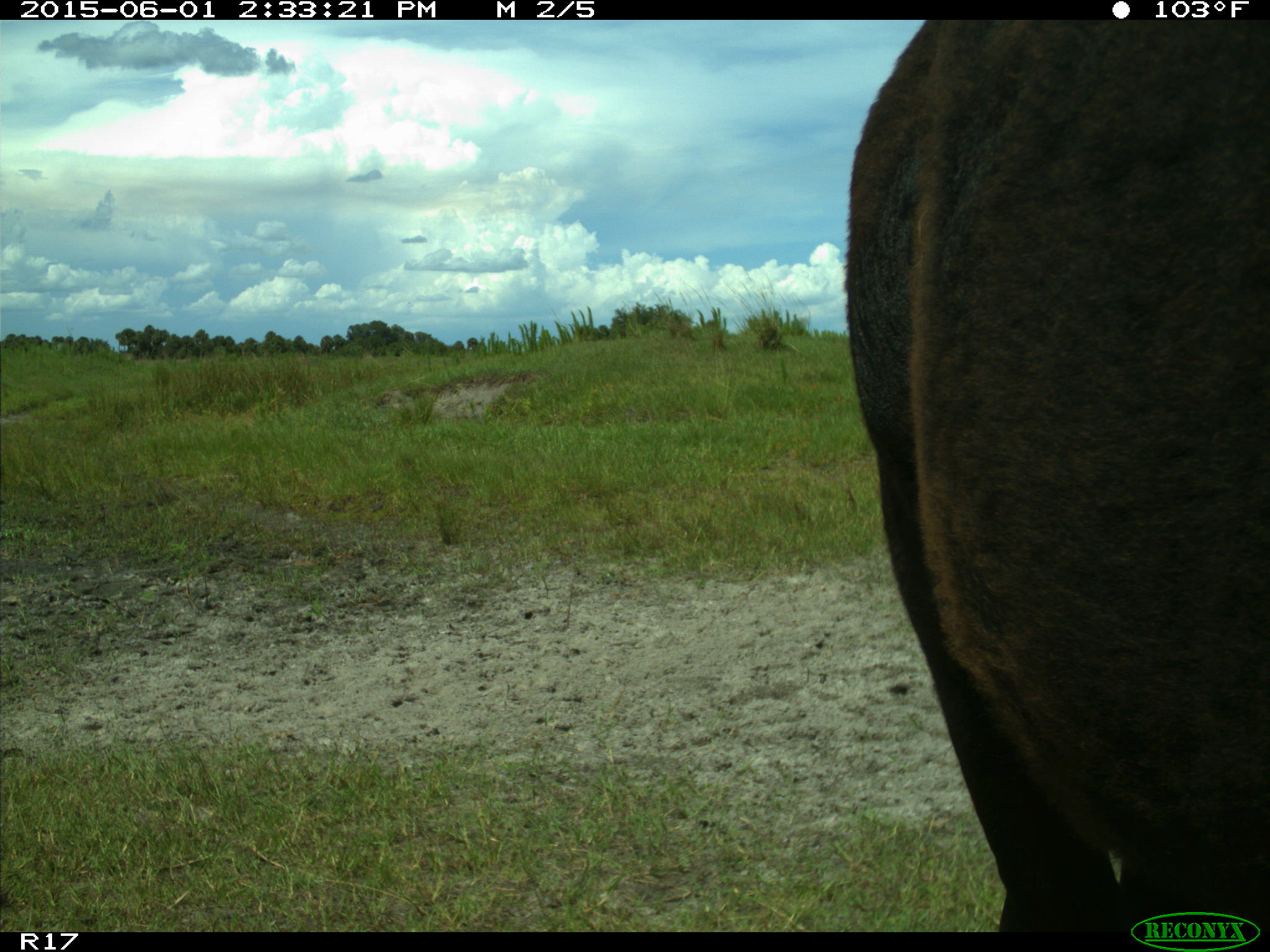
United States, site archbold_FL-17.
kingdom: Animalia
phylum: Chordata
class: Mammalia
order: Artiodactyla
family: Bovidae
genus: Bos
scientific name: Bos taurus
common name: domestic cow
Bos taurus (domestic cow).